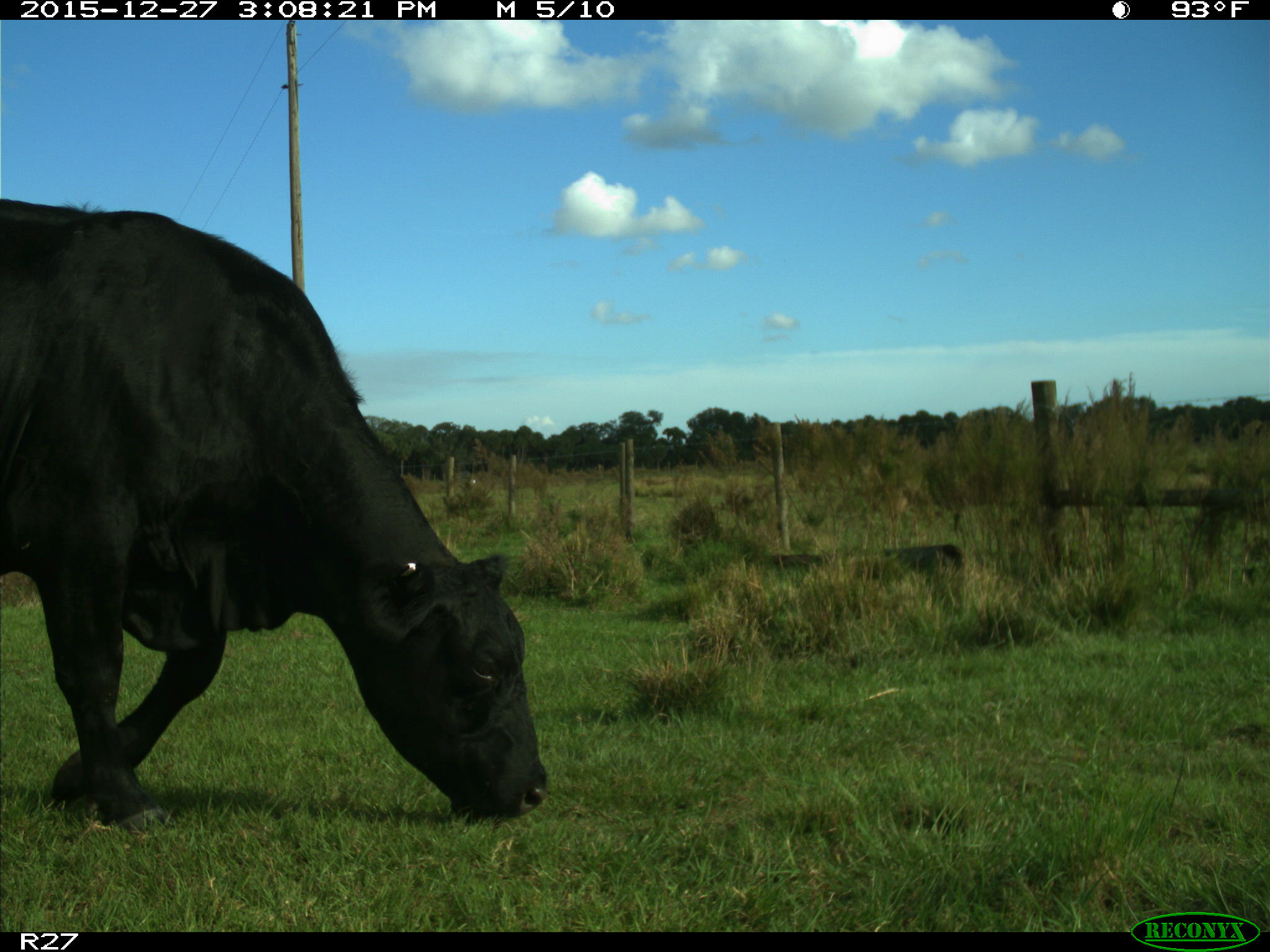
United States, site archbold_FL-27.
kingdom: Animalia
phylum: Chordata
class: Mammalia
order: Artiodactyla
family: Bovidae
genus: Bos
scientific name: Bos taurus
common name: domestic cow